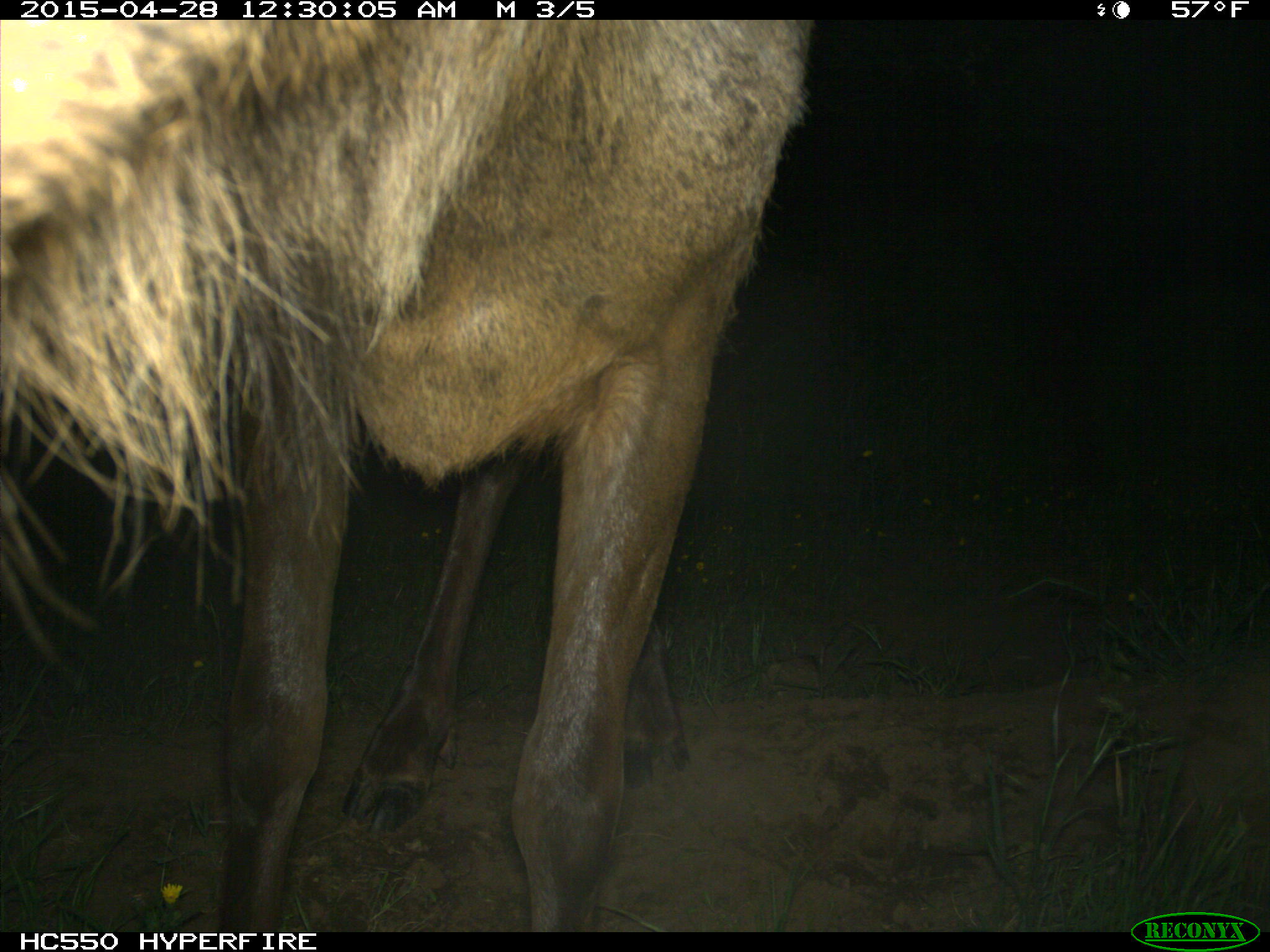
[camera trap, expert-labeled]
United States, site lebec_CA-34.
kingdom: Animalia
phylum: Chordata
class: Mammalia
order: Artiodactyla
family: Cervidae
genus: Cervus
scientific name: Cervus canadensis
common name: elk